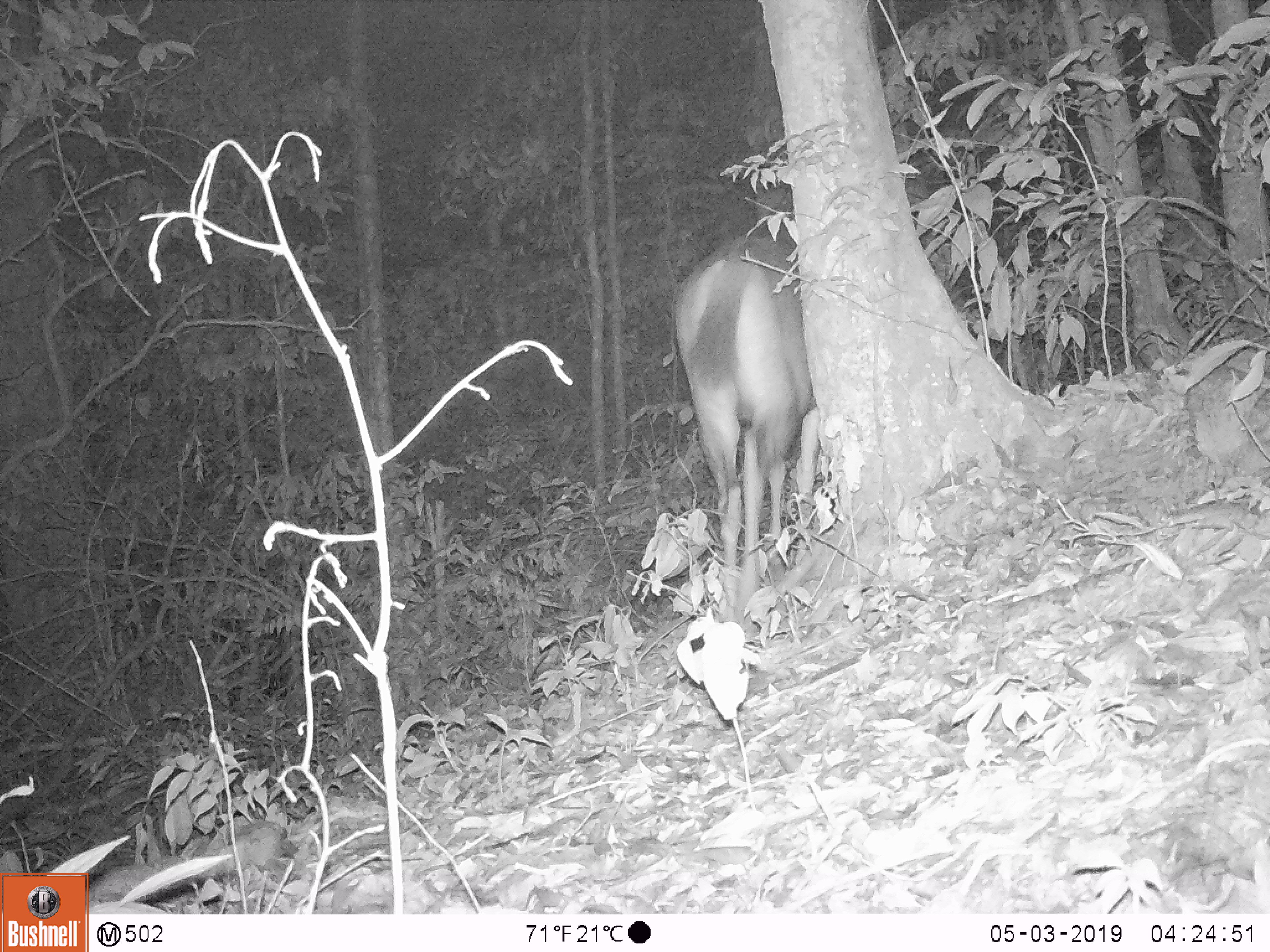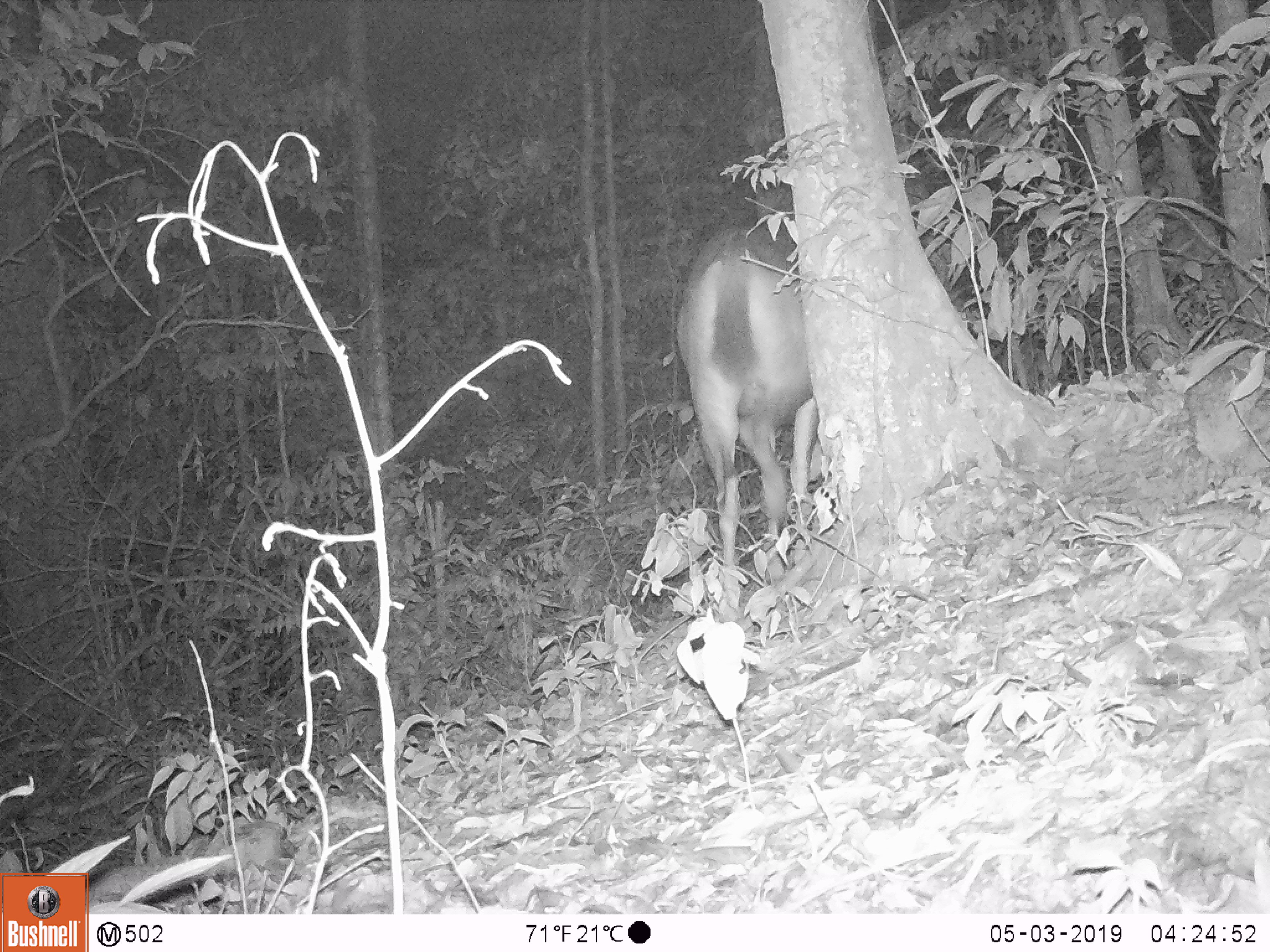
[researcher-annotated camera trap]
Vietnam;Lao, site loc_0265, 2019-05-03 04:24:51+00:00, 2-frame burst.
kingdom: Animalia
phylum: Chordata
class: Mammalia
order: Artiodactyla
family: Cervidae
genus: Rusa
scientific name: Rusa unicolor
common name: sambar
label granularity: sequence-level